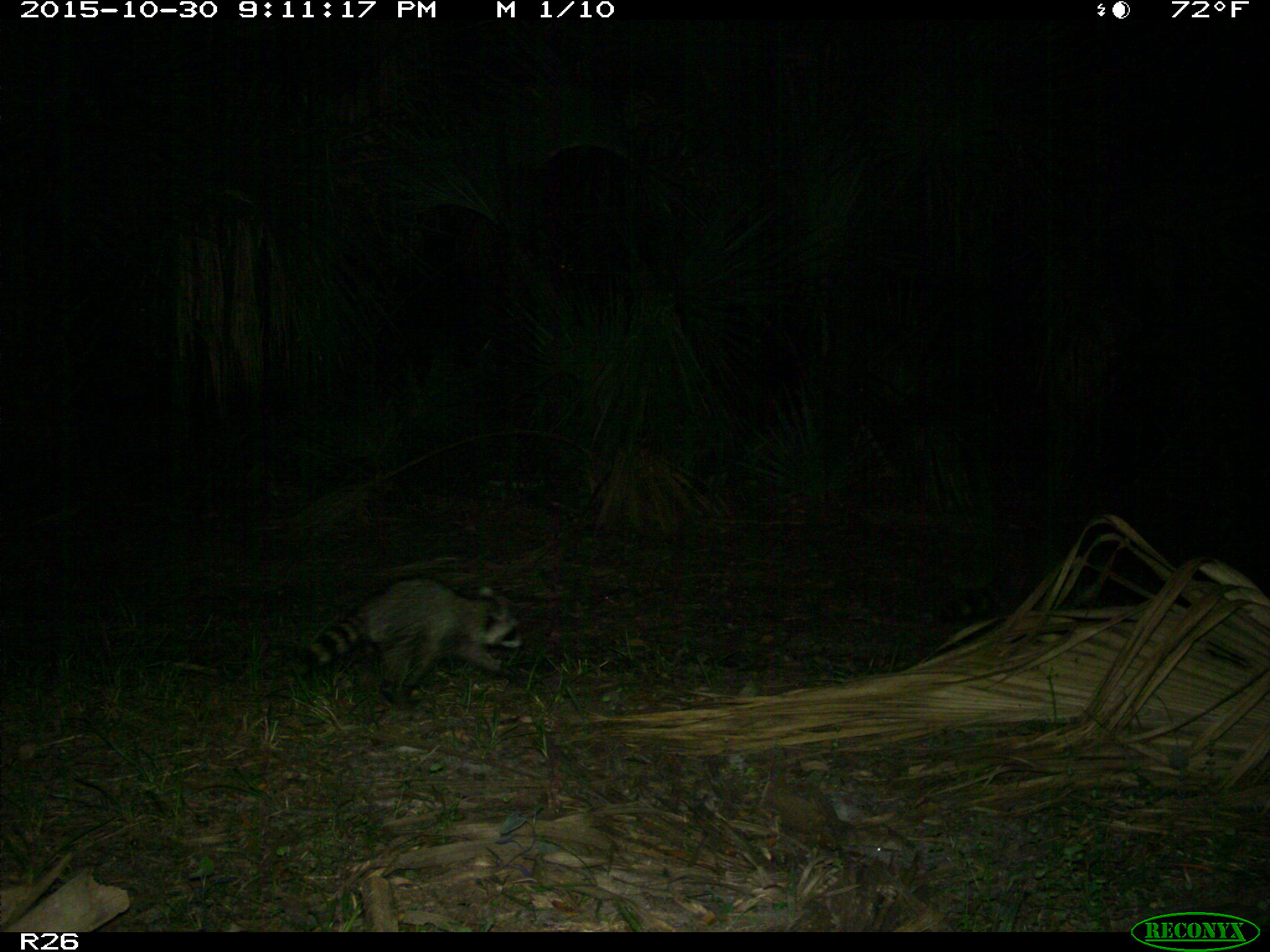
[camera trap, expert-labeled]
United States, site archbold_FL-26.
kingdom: Animalia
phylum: Chordata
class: Mammalia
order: Carnivora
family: Procyonidae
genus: Procyon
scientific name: Procyon lotor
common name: common raccoon